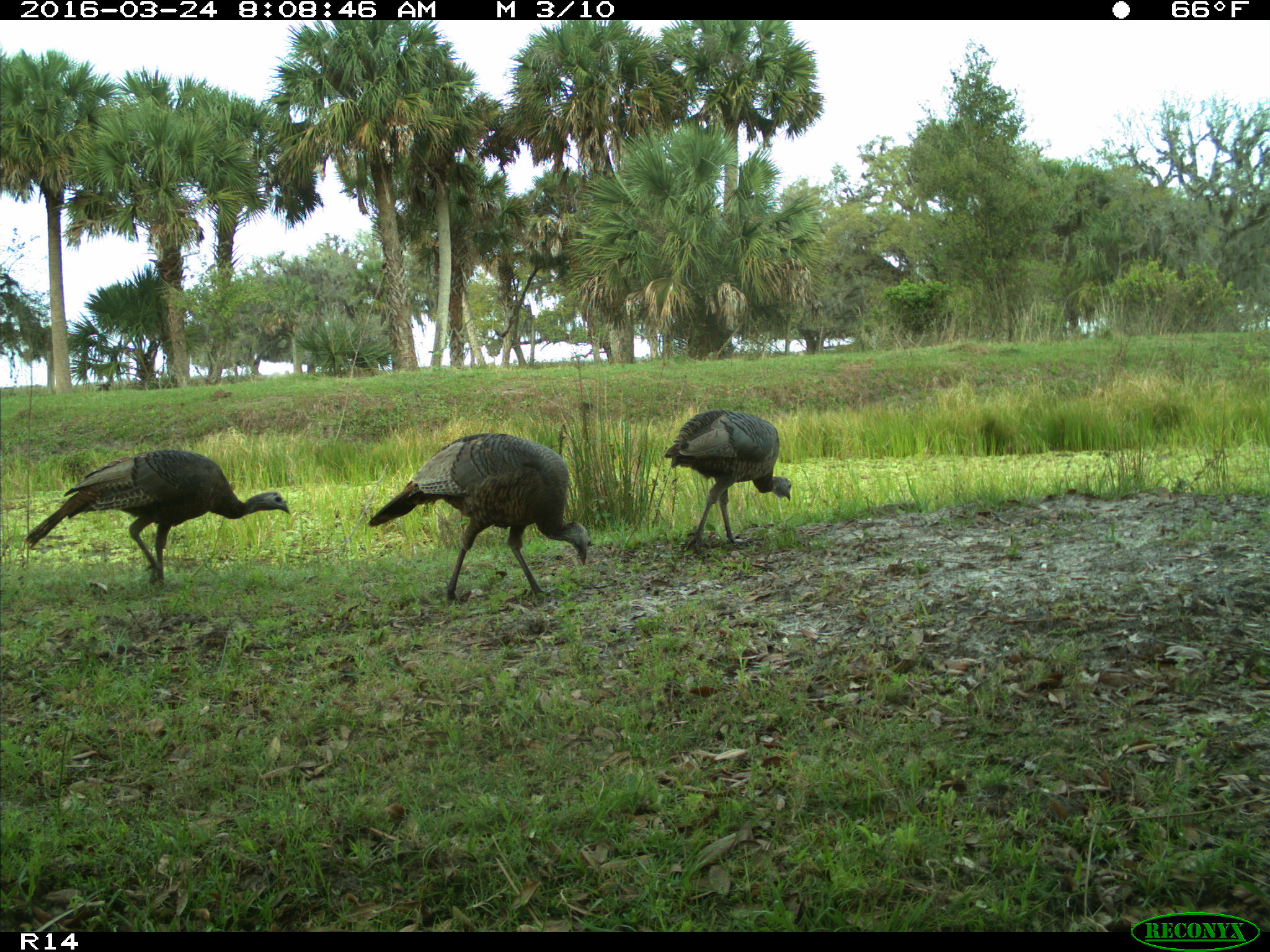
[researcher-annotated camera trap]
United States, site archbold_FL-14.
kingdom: Animalia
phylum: Chordata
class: Aves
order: Galliformes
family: Phasianidae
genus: Meleagris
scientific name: Meleagris gallopavo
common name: wild turkey